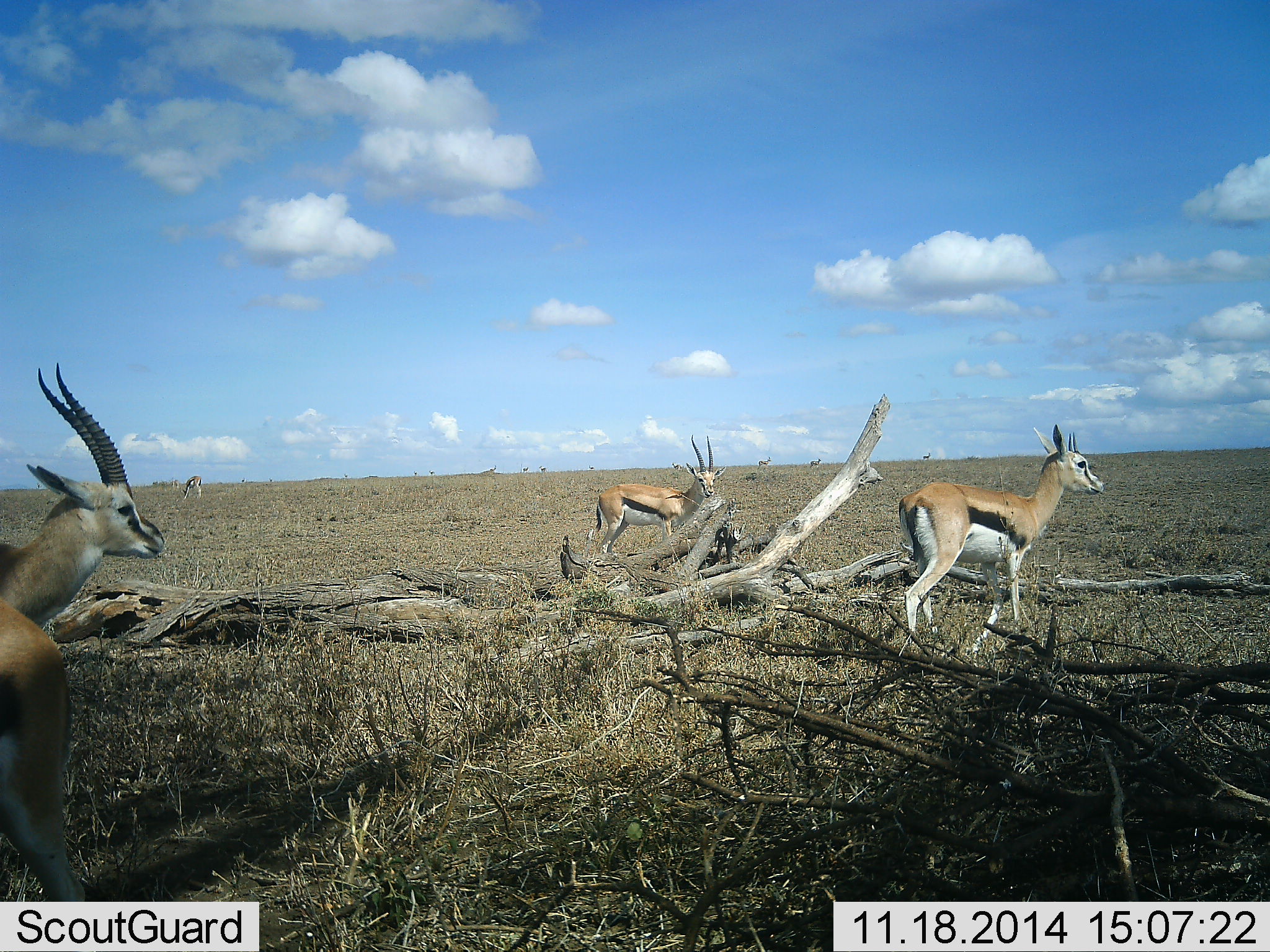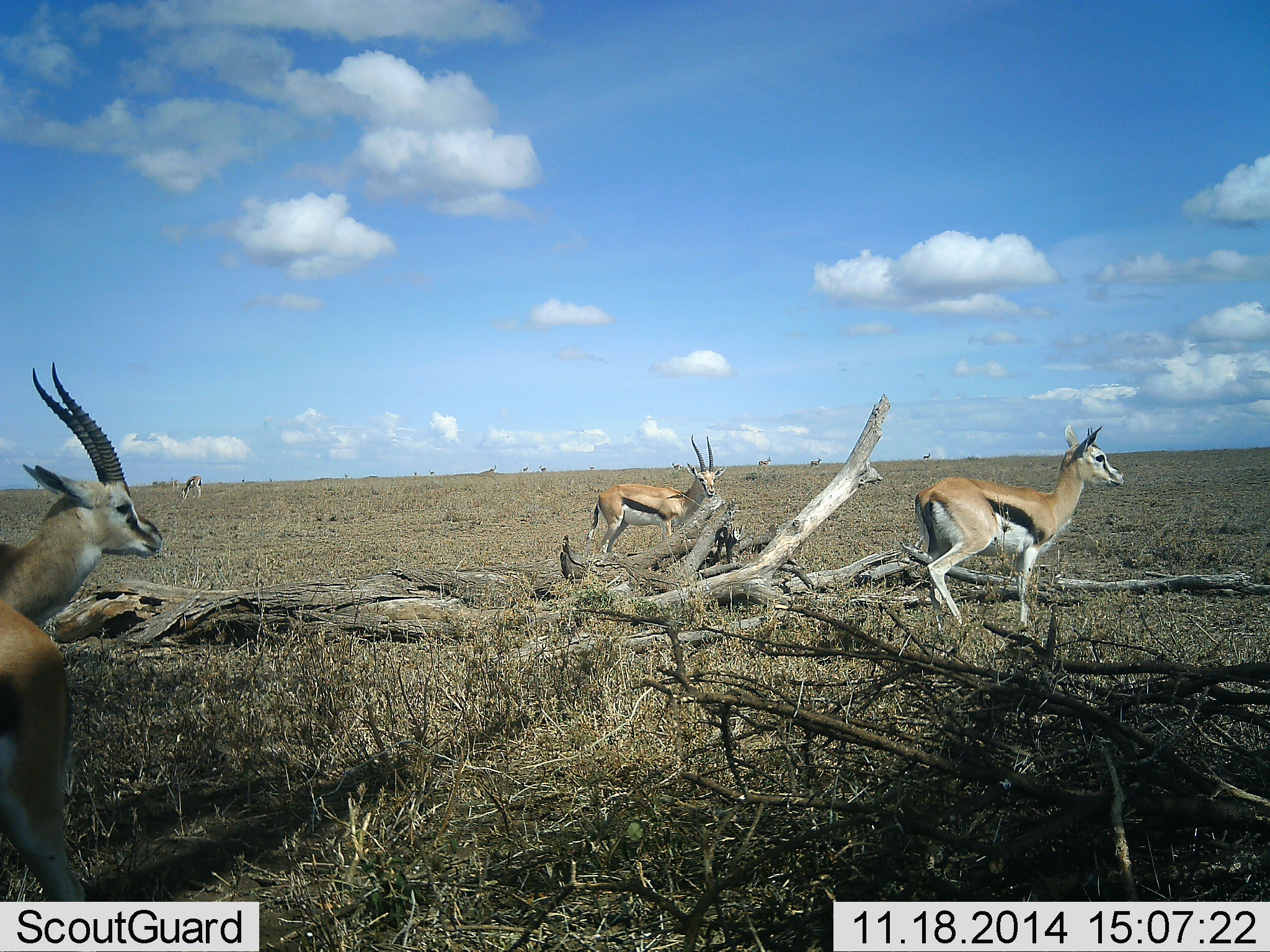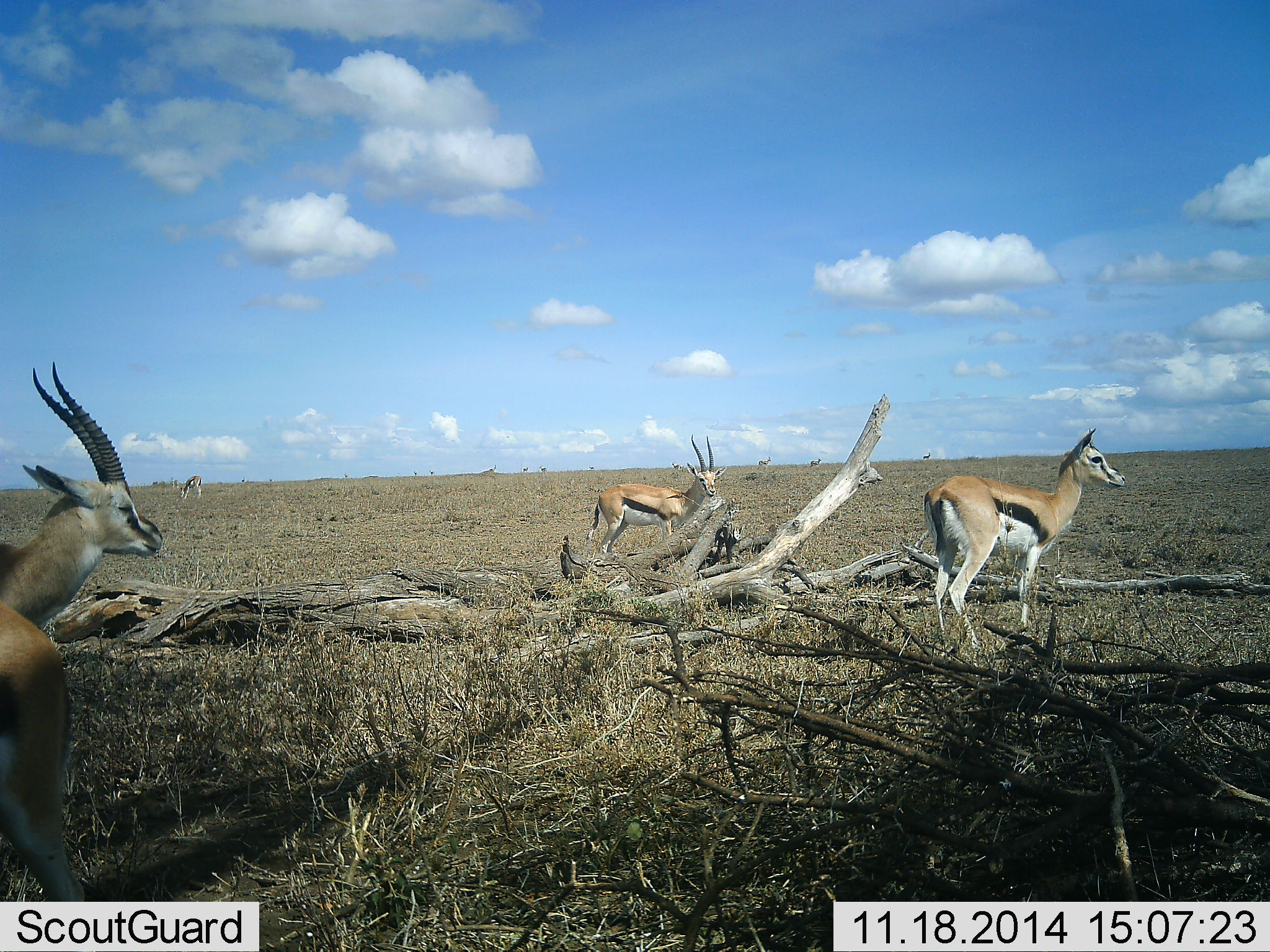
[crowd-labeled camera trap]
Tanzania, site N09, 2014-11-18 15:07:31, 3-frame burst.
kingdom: Animalia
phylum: Chordata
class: Mammalia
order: Artiodactyla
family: Bovidae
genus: Eudorcas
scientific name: Eudorcas thomsonii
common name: thomson's gazelle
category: gazellethomsons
Gazellethomsons (thomson's gazelle) (Eudorcas thomsonii), count 5. Behavior (volunteer vote fractions): standing 56%, resting 0%, moving 56%, interacting 0%. Young present (vote fraction): 0%. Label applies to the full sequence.